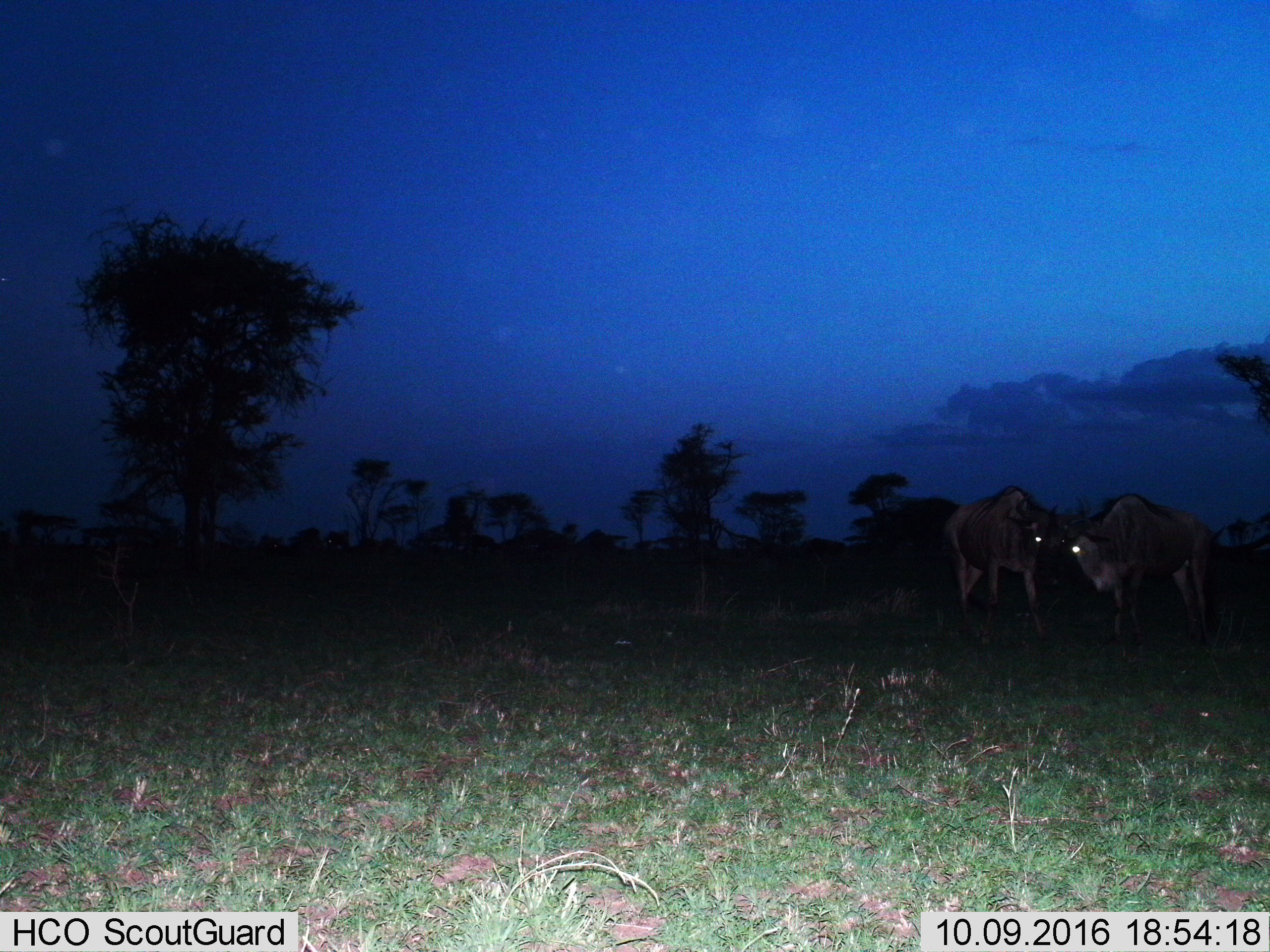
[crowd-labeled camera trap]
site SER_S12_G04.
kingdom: Animalia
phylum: Chordata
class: Mammalia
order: Artiodactyla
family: Bovidae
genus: Connochaetes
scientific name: Connochaetes taurinus taurinus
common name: blue wildebeest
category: wildebeestblue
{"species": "wildebeestblue (blue wildebeest) (Connochaetes taurinus taurinus)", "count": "2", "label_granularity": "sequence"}